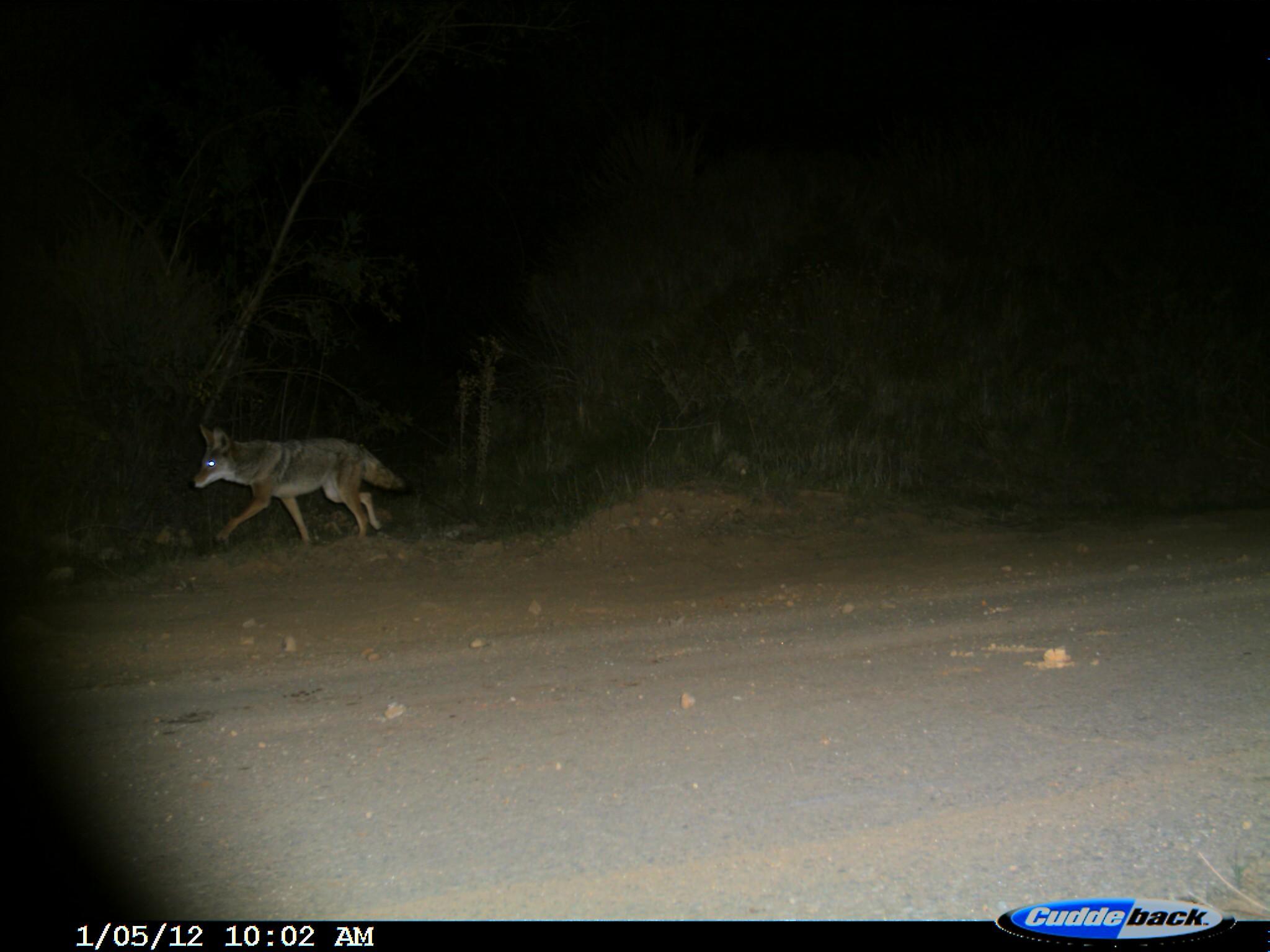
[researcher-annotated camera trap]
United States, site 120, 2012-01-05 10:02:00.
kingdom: Animalia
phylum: Chordata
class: Mammalia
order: Carnivora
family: Canidae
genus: Canis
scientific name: Canis latrans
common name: coyote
Coyote (Canis latrans).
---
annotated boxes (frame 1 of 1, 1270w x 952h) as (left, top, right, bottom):
coyote: (184, 422, 414, 554)